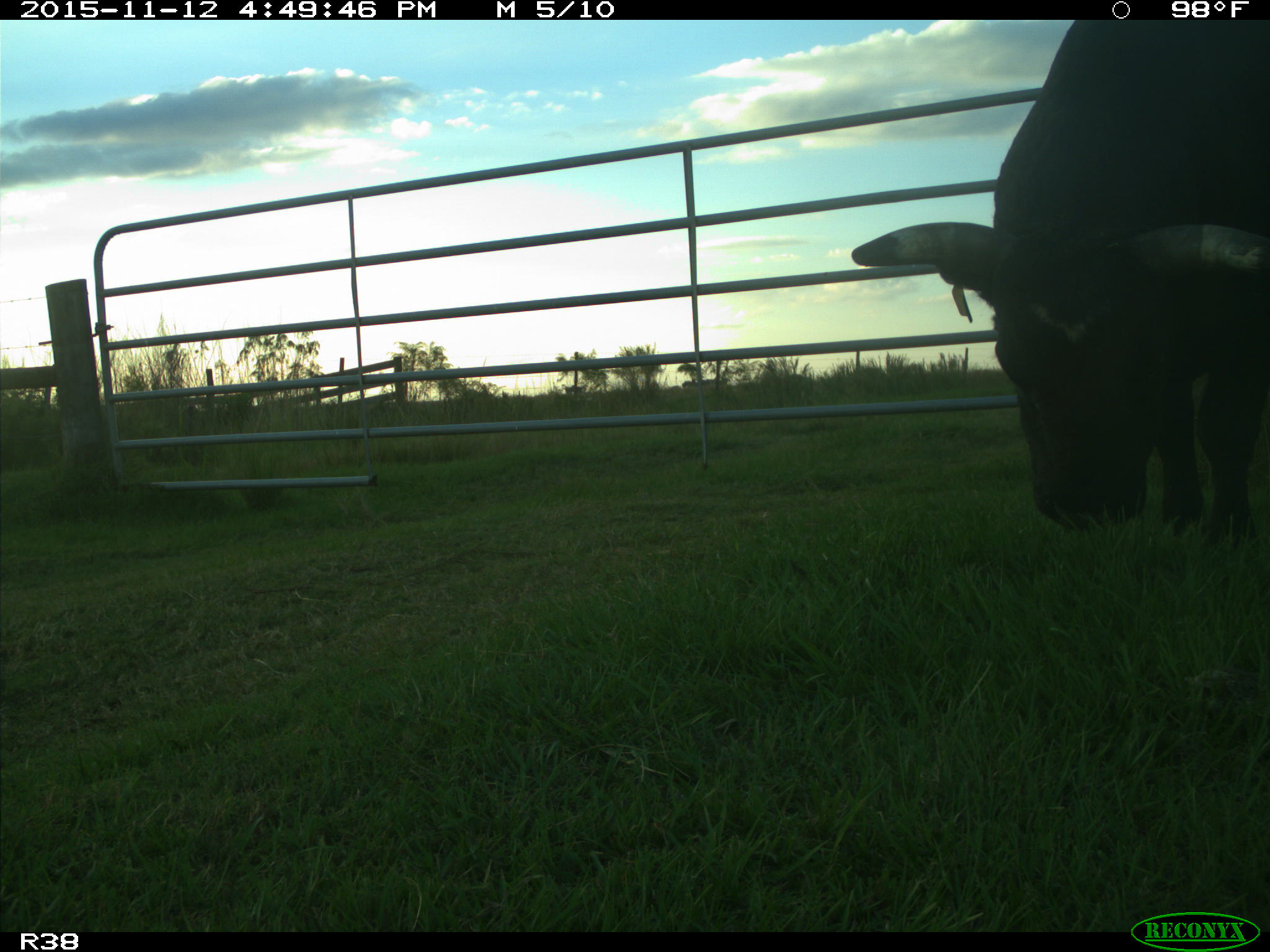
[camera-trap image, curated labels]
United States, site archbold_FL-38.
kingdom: Animalia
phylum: Chordata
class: Mammalia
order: Artiodactyla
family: Bovidae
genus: Bos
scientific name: Bos taurus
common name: domestic cow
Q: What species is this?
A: Bos taurus (domestic cow).